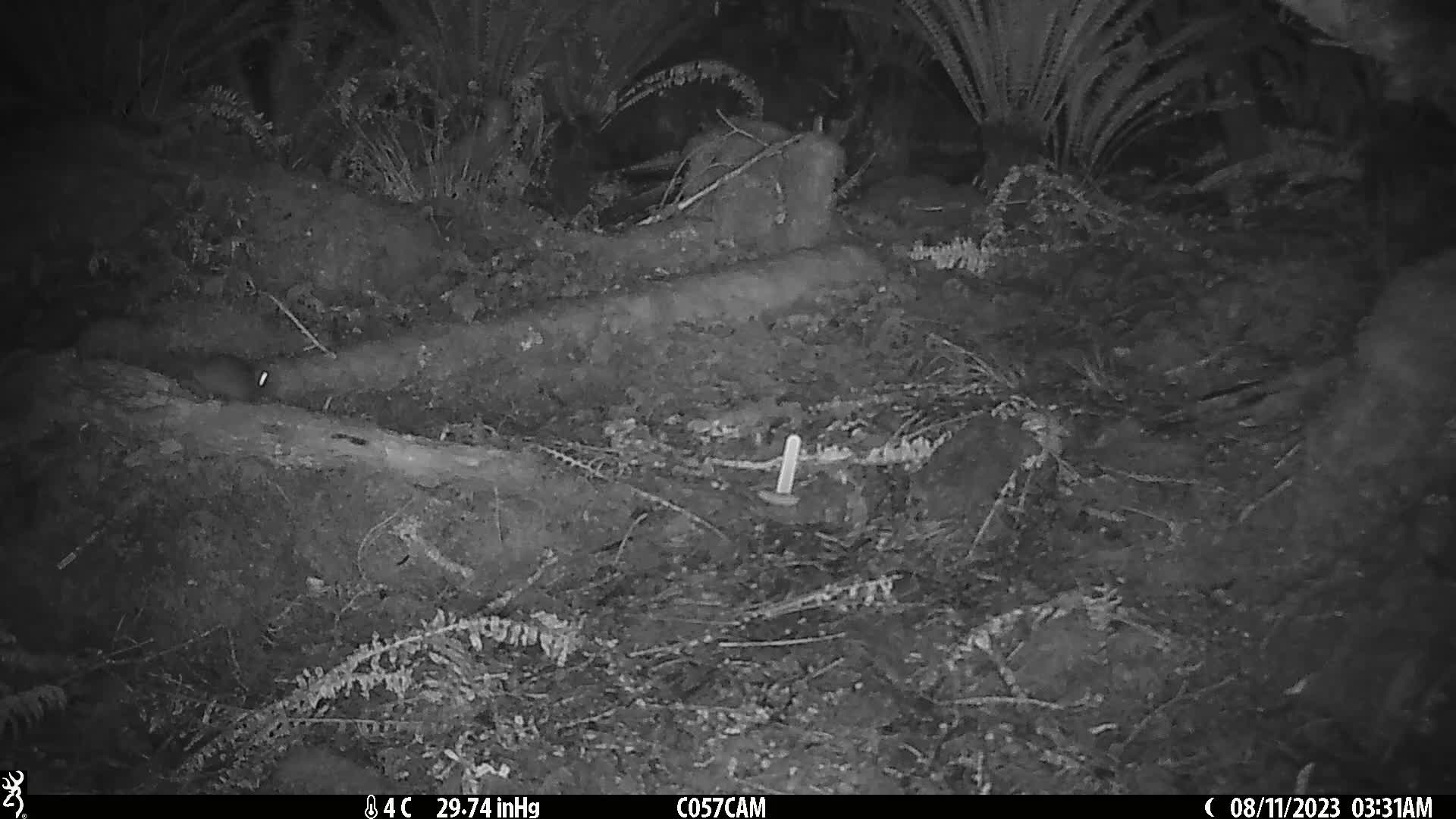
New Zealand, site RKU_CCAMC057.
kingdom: Animalia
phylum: Chordata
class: Mammalia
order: Rodentia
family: Muridae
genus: Rattus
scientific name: Rattus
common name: rat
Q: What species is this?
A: Rat (Rattus).